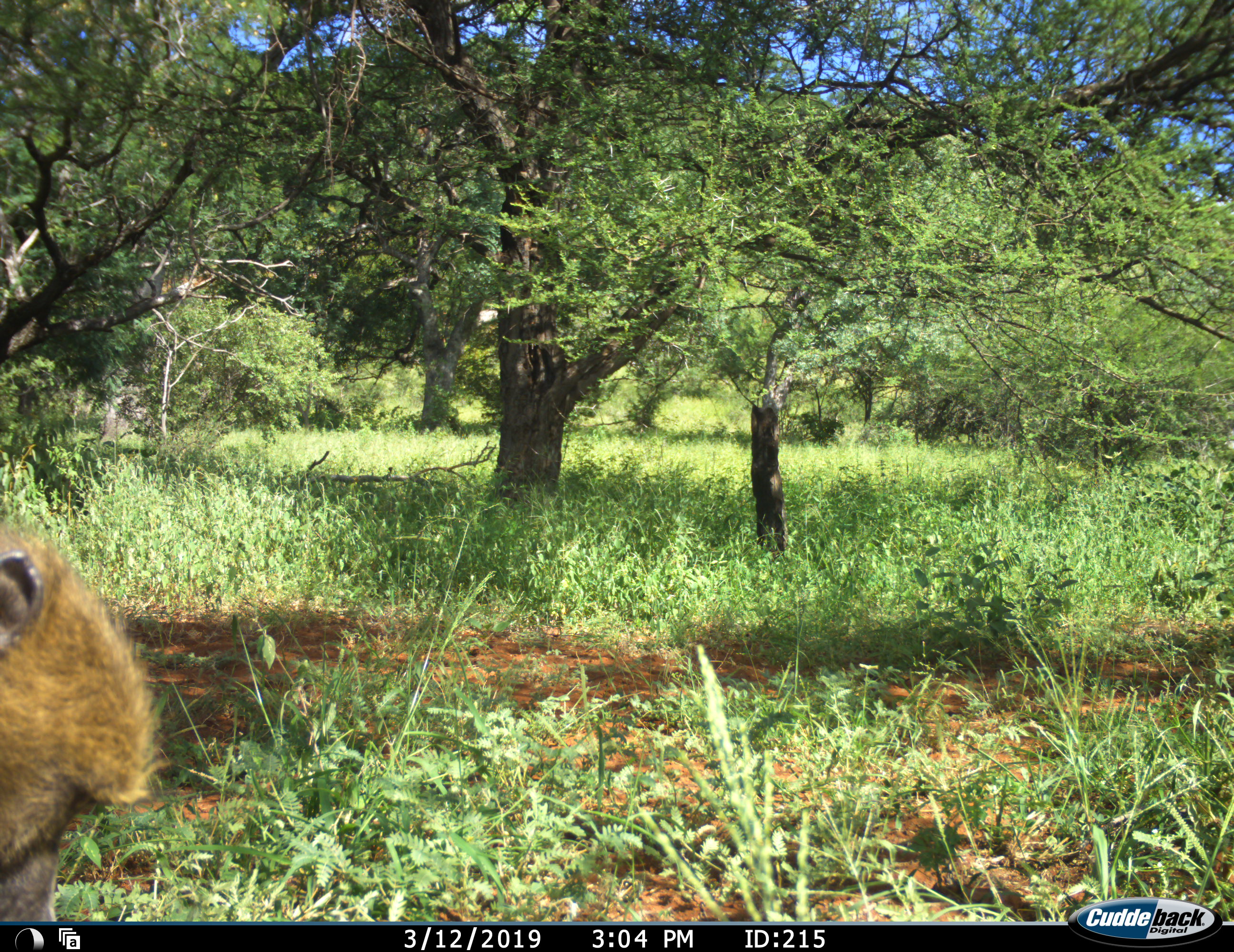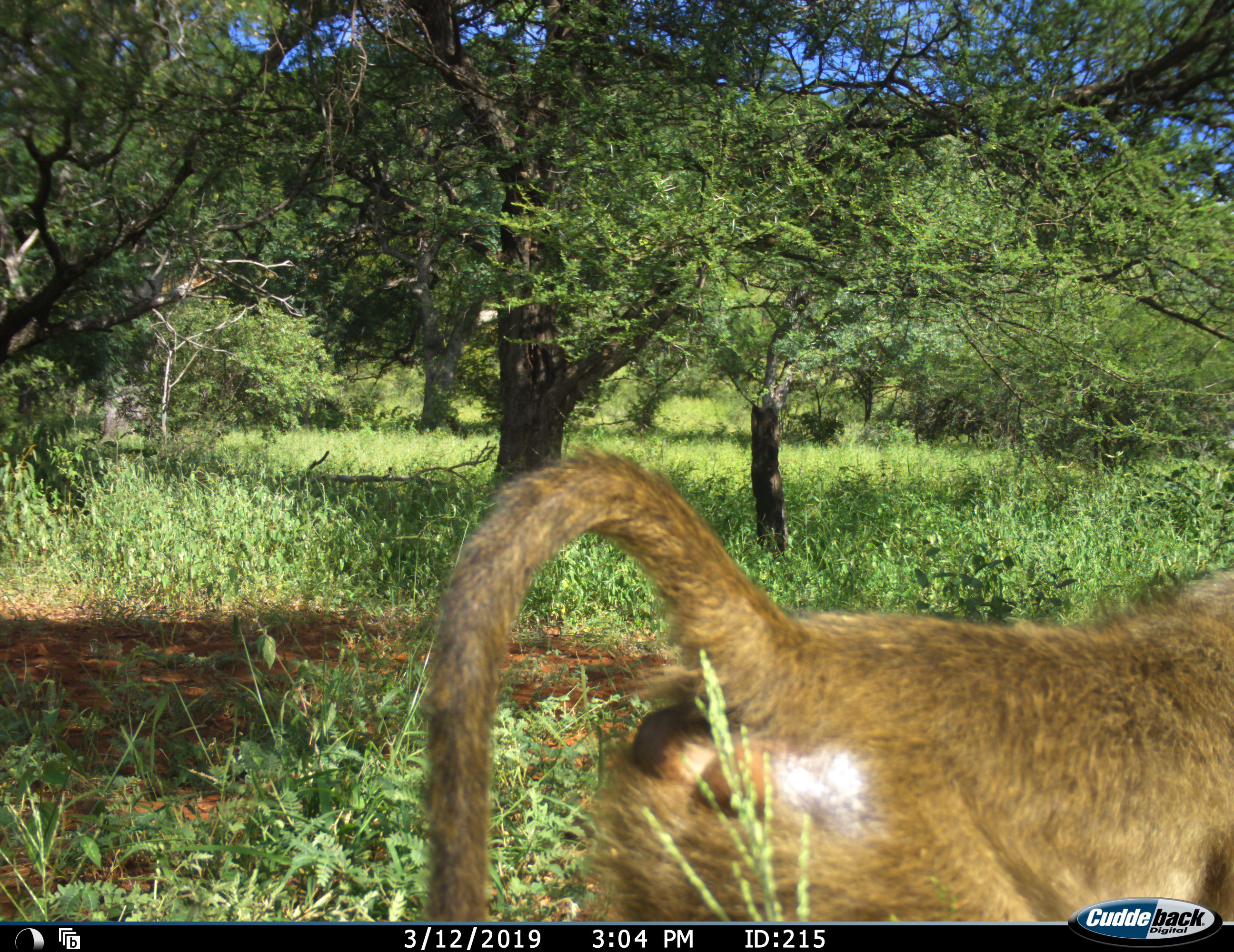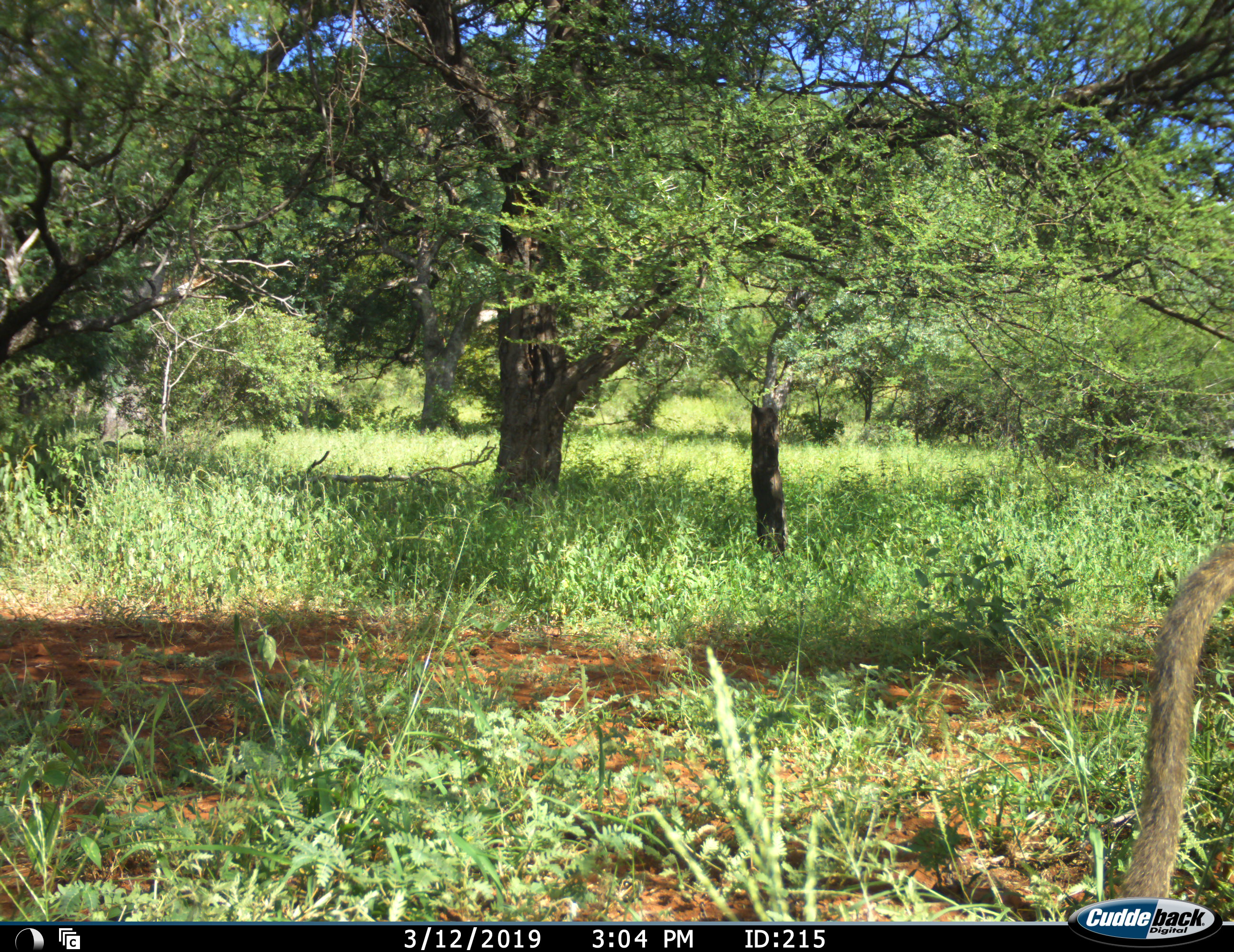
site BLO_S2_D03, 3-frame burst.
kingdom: Animalia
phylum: Chordata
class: Mammalia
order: Primates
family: Cercopithecidae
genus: Papio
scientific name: Papio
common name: baboon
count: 1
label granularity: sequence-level